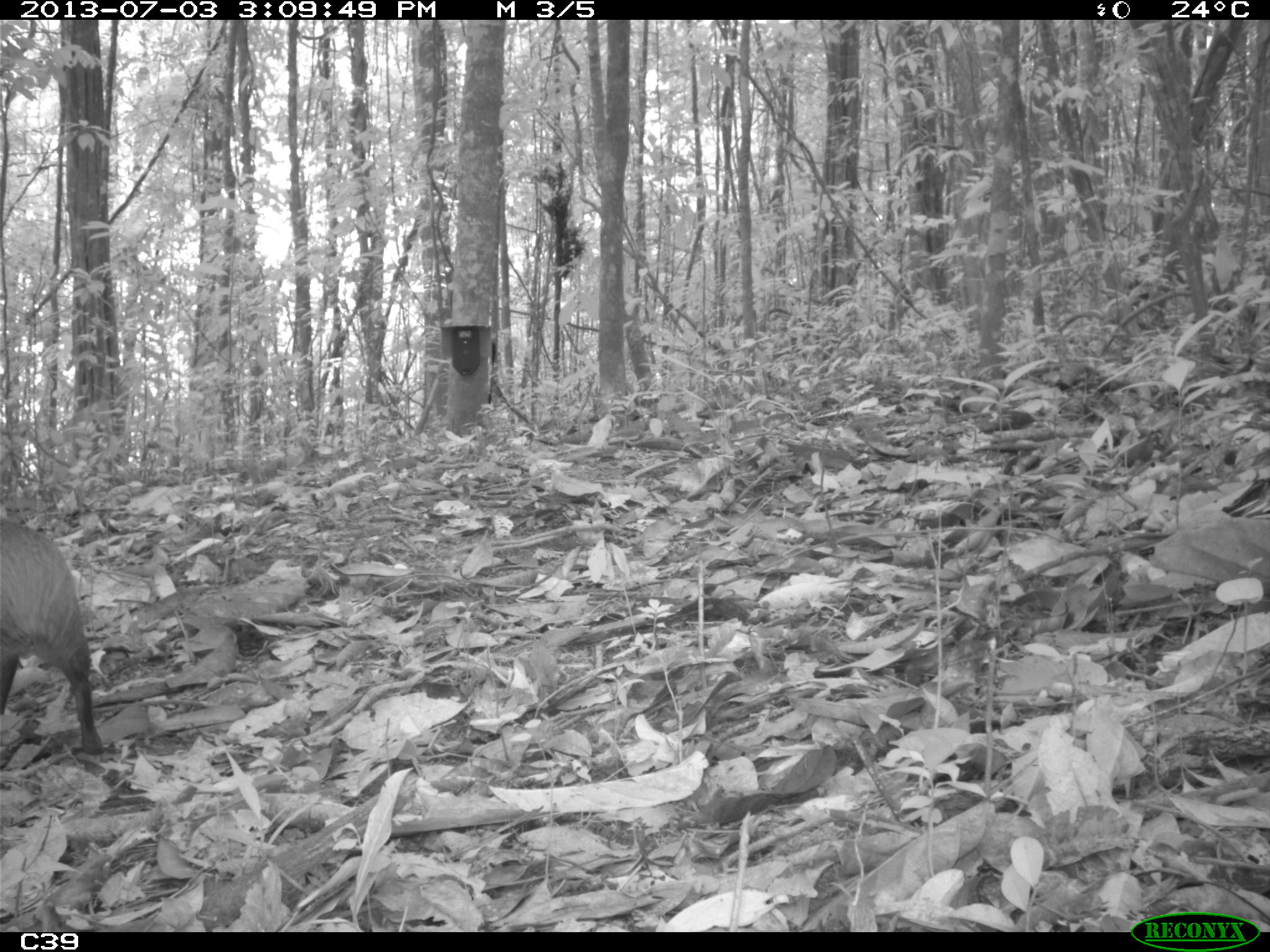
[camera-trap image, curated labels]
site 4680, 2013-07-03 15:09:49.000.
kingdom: Animalia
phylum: Chordata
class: Mammalia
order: Rodentia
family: Dasyproctidae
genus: Dasyprocta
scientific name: Dasyprocta leporina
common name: red-rumped agouti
Dasyprocta leporina (red-rumped agouti), count 1, age adult.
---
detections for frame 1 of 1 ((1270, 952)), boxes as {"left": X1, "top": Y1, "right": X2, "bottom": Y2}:
dasyprocta leporina: {"left": 0, "top": 516, "right": 104, "bottom": 749}